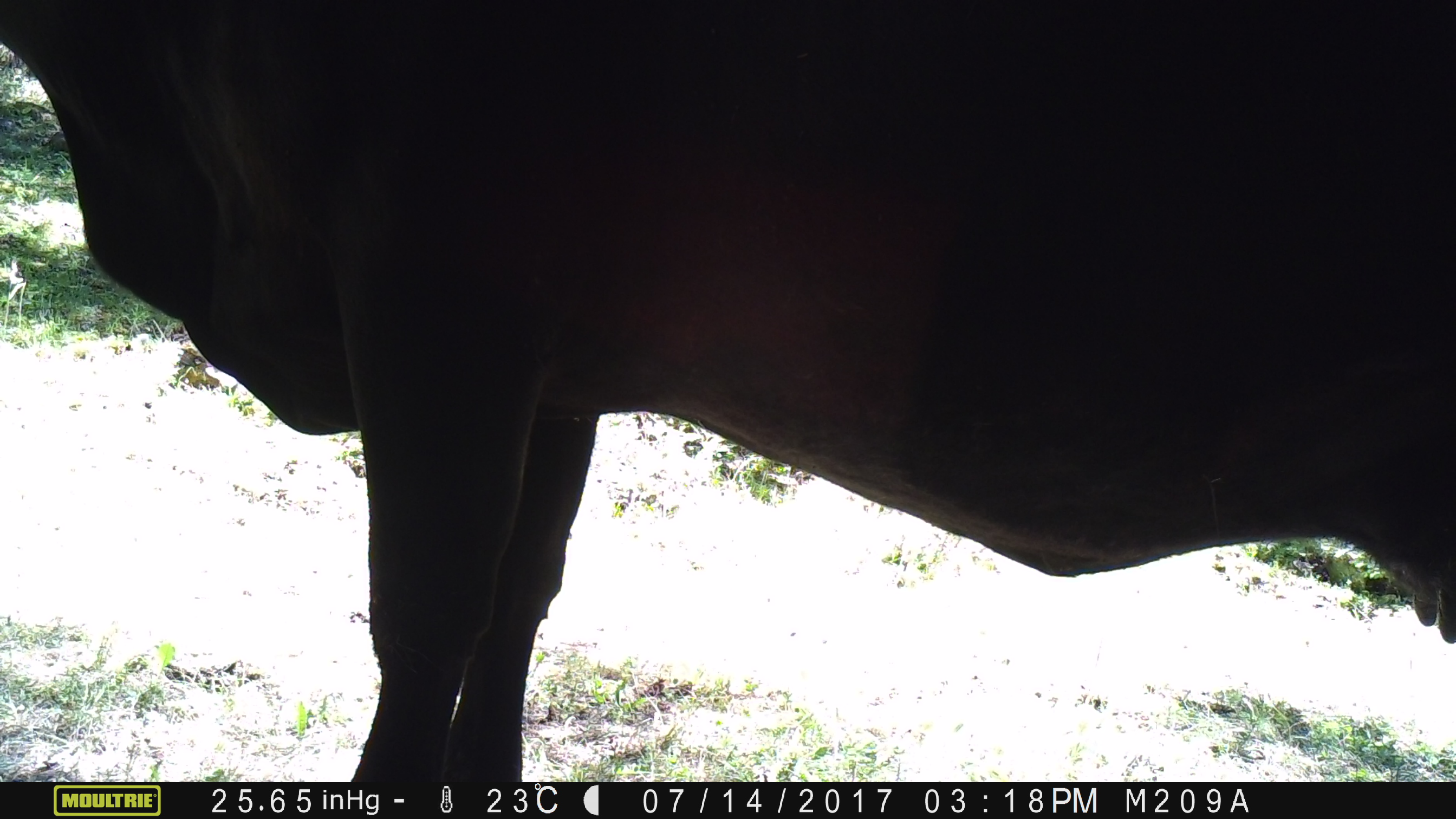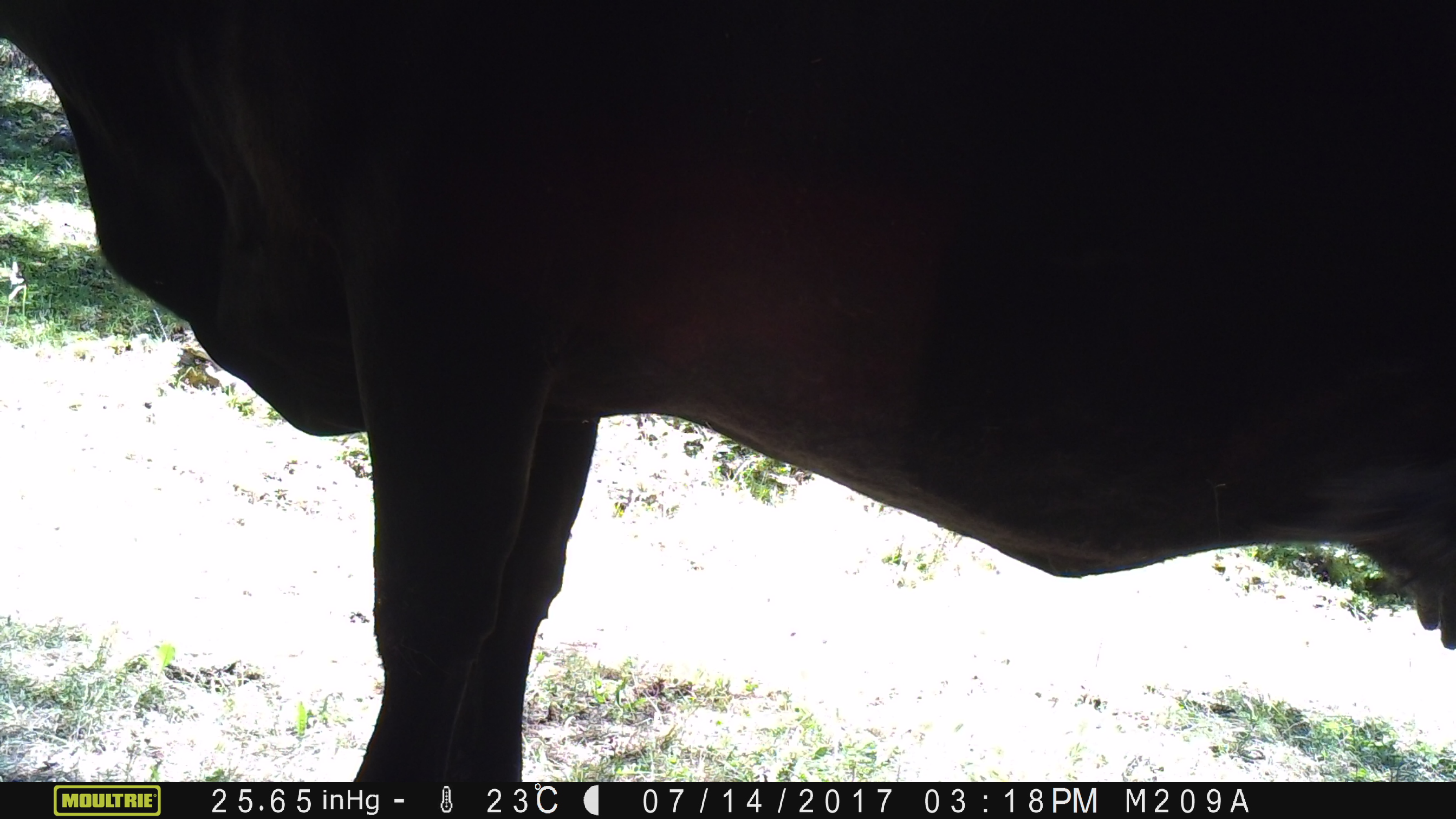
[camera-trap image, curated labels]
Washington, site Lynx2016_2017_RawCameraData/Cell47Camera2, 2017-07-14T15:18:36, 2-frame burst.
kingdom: Animalia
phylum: Chordata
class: Mammalia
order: Artiodactyla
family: Bovidae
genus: Bos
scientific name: Bos taurus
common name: domestic cattle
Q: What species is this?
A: Domestic cattle (Bos taurus).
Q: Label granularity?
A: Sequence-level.